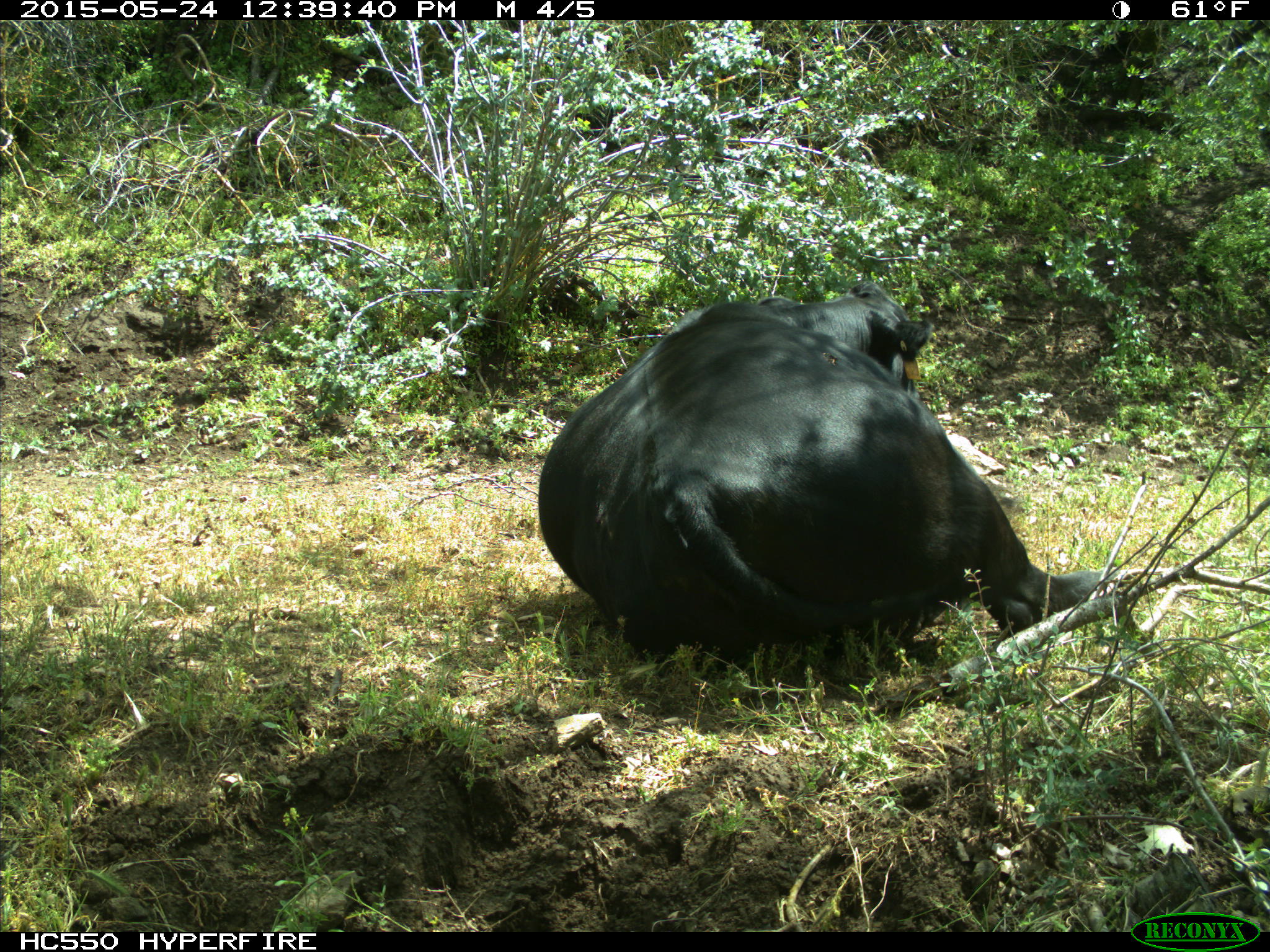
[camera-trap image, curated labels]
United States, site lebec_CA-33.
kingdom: Animalia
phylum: Chordata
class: Mammalia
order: Artiodactyla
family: Bovidae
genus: Bos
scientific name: Bos taurus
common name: domestic cow